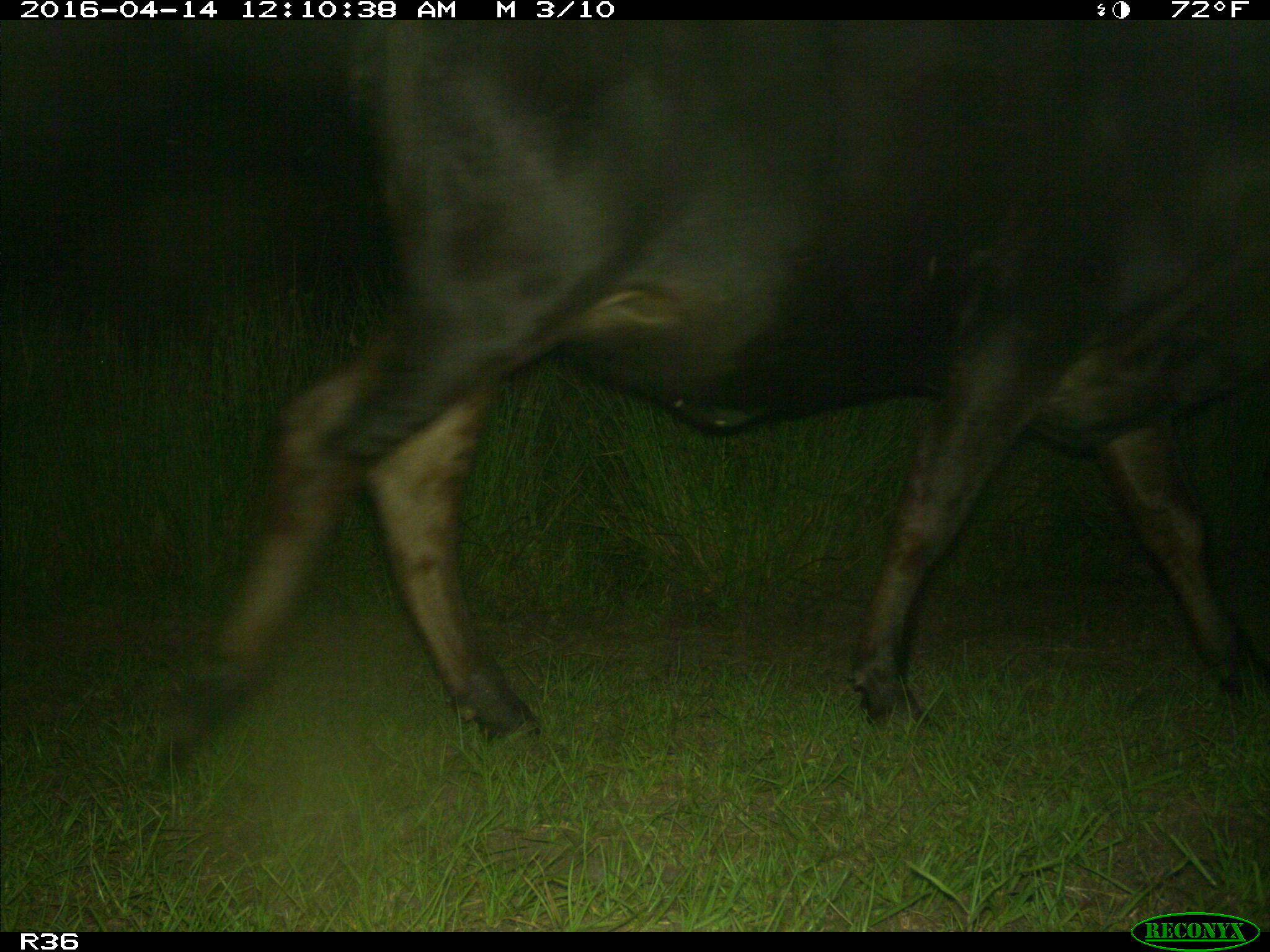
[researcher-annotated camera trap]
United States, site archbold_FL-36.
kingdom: Animalia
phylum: Chordata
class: Mammalia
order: Artiodactyla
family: Bovidae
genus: Bos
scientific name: Bos taurus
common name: domestic cow